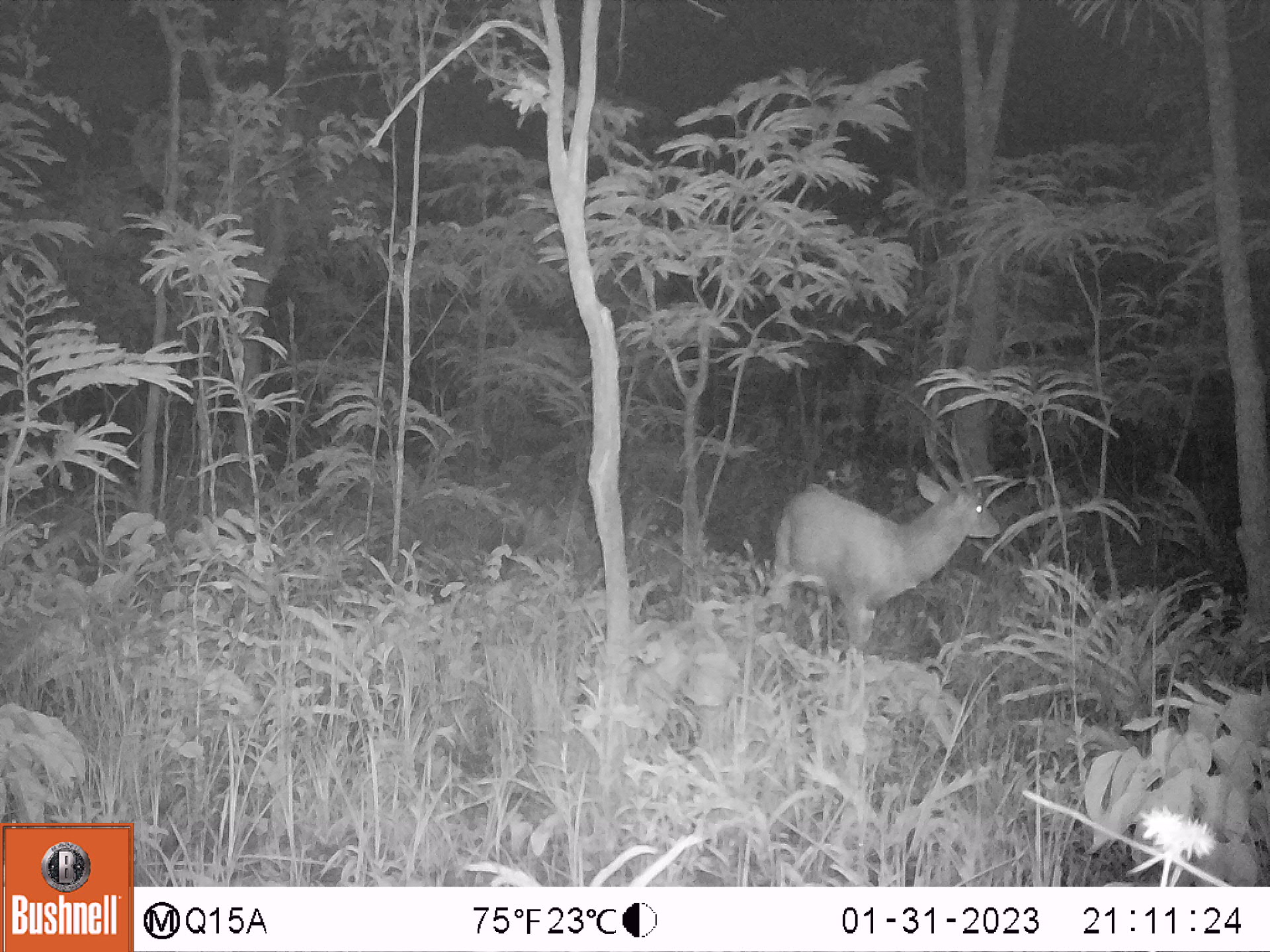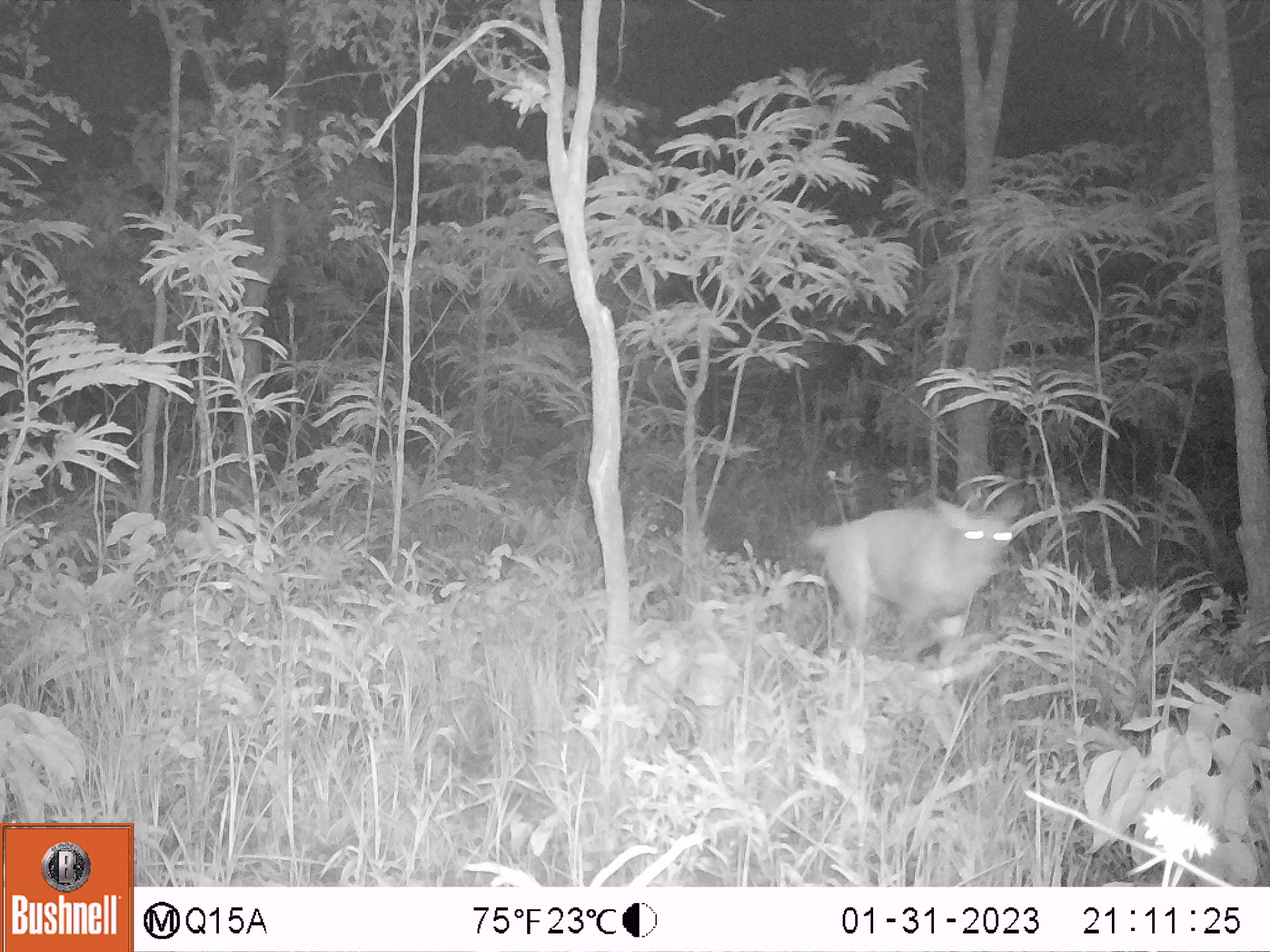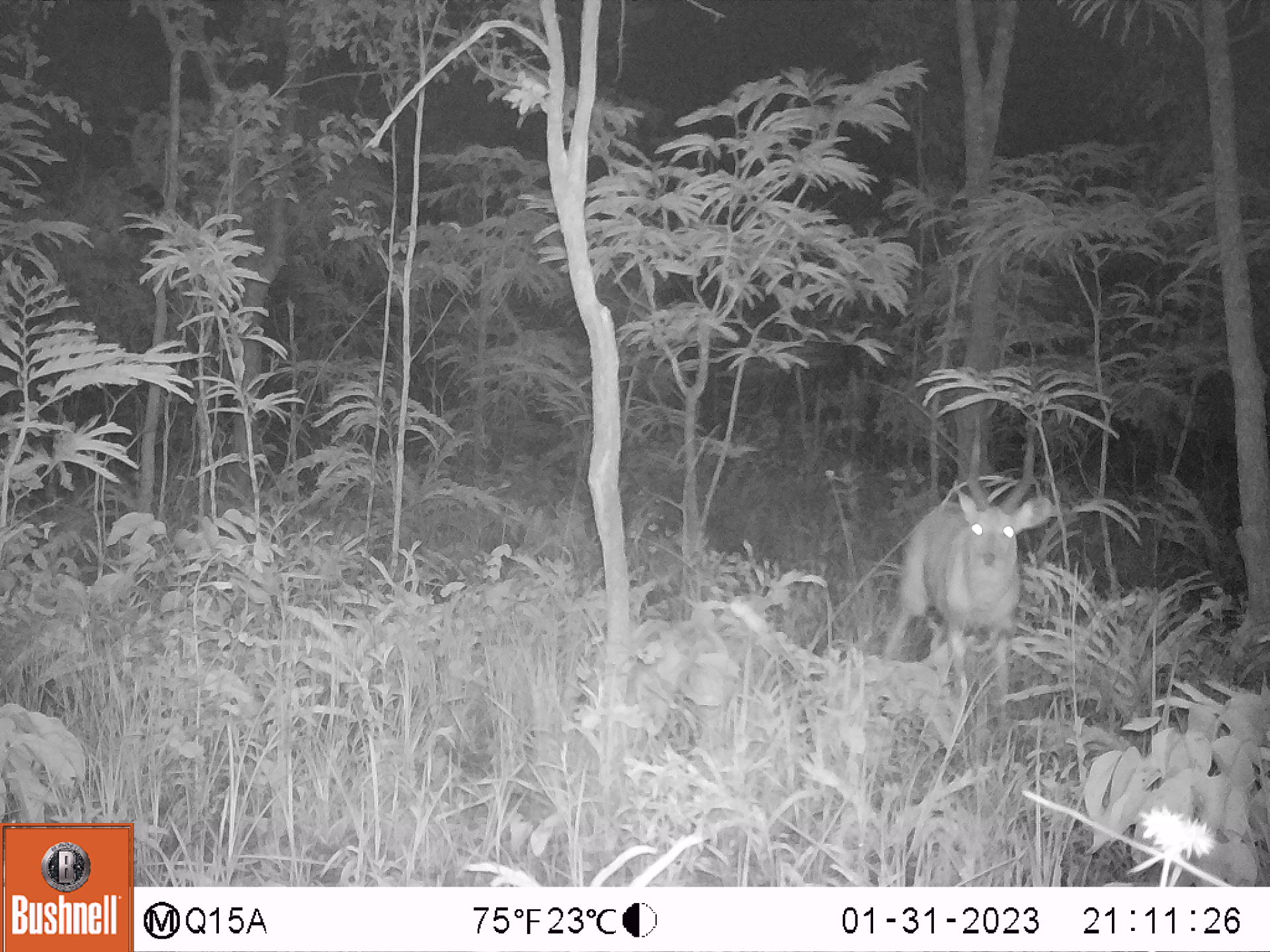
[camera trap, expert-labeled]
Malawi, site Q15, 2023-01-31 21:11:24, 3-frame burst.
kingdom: Animalia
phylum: Chordata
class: Mammalia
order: Artiodactyla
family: Bovidae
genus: Tragelaphus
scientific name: Tragelaphus sylvaticus sylvaticus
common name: cape bushbuck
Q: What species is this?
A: Cape bushbuck (Tragelaphus sylvaticus sylvaticus).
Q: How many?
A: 1.